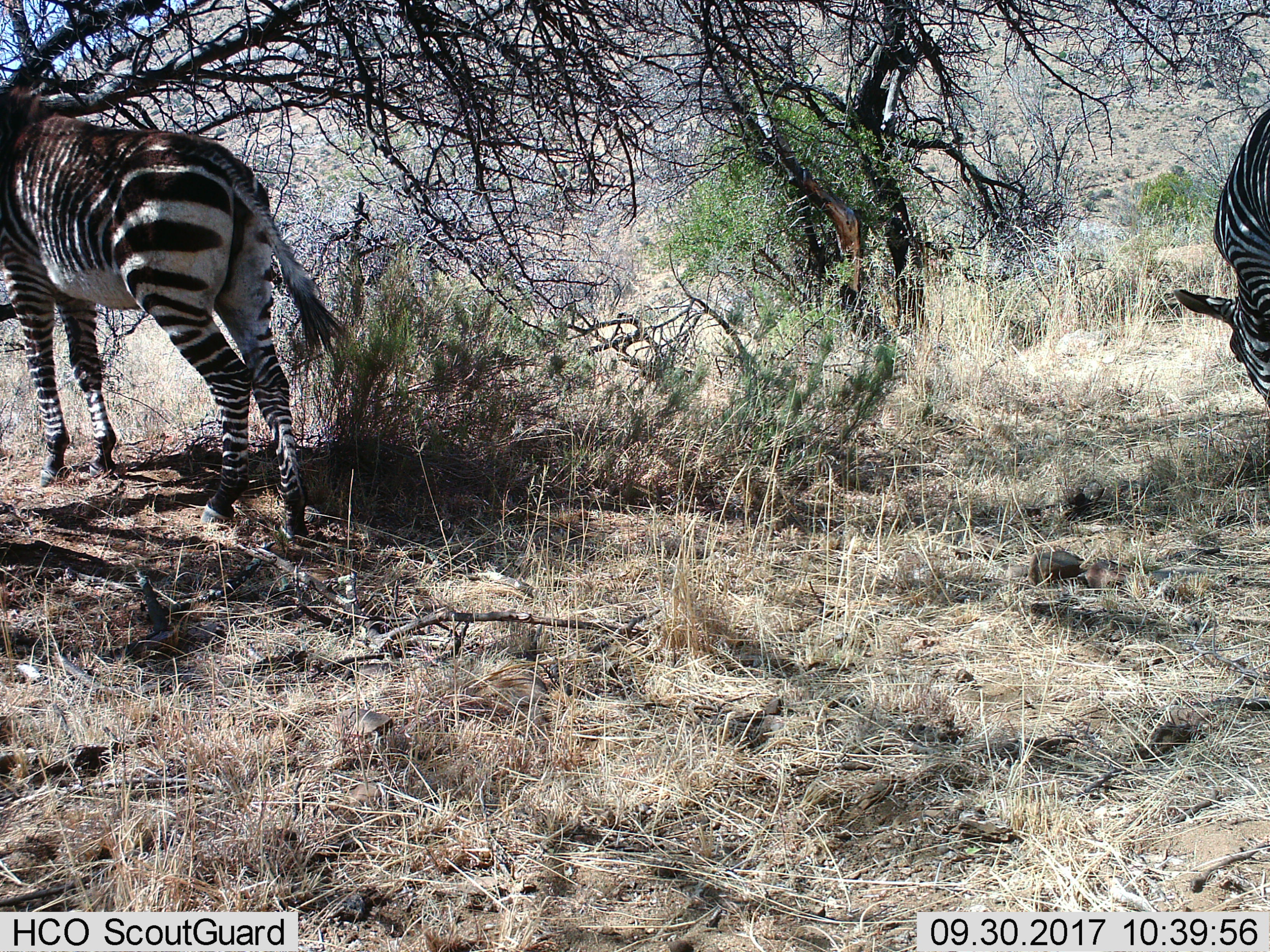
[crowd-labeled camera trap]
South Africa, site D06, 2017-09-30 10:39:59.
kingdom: Animalia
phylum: Chordata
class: Mammalia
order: Perissodactyla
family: Equidae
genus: Equus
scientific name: Equus zebra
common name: mountain zebra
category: zebramountain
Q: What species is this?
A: Zebramountain (mountain zebra) (Equus zebra).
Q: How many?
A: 2.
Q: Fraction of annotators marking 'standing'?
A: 86%.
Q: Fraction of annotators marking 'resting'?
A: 0%.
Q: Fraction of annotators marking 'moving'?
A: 0%.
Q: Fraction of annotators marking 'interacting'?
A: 0%.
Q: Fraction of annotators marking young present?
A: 0%.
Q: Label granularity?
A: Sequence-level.